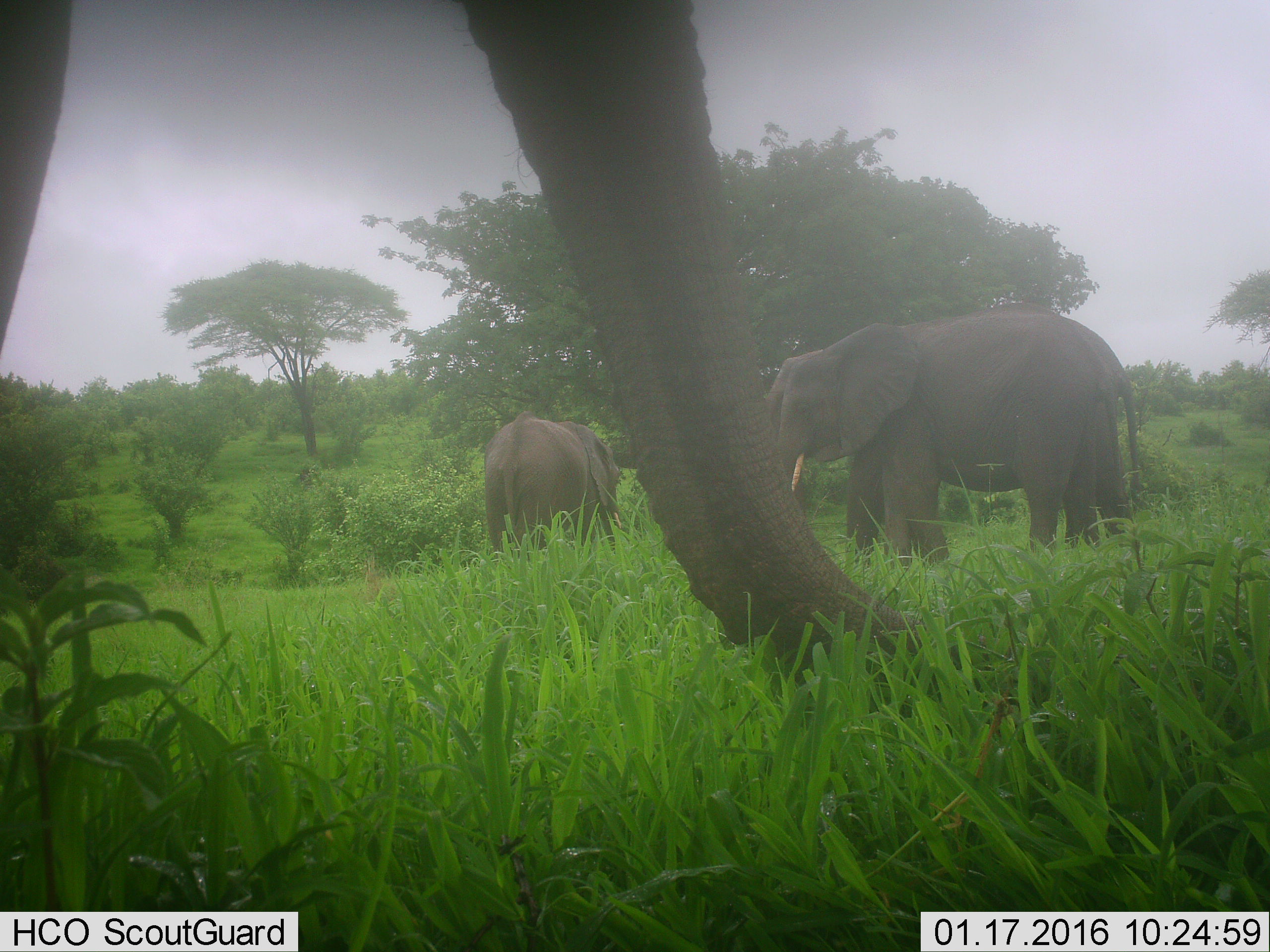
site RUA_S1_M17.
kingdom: Animalia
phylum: Chordata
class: Mammalia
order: Proboscidea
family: Elephantidae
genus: Loxodonta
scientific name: Loxodonta africana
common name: african bush elephant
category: elephant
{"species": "elephant (african bush elephant) (Loxodonta africana)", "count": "4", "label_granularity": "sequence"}